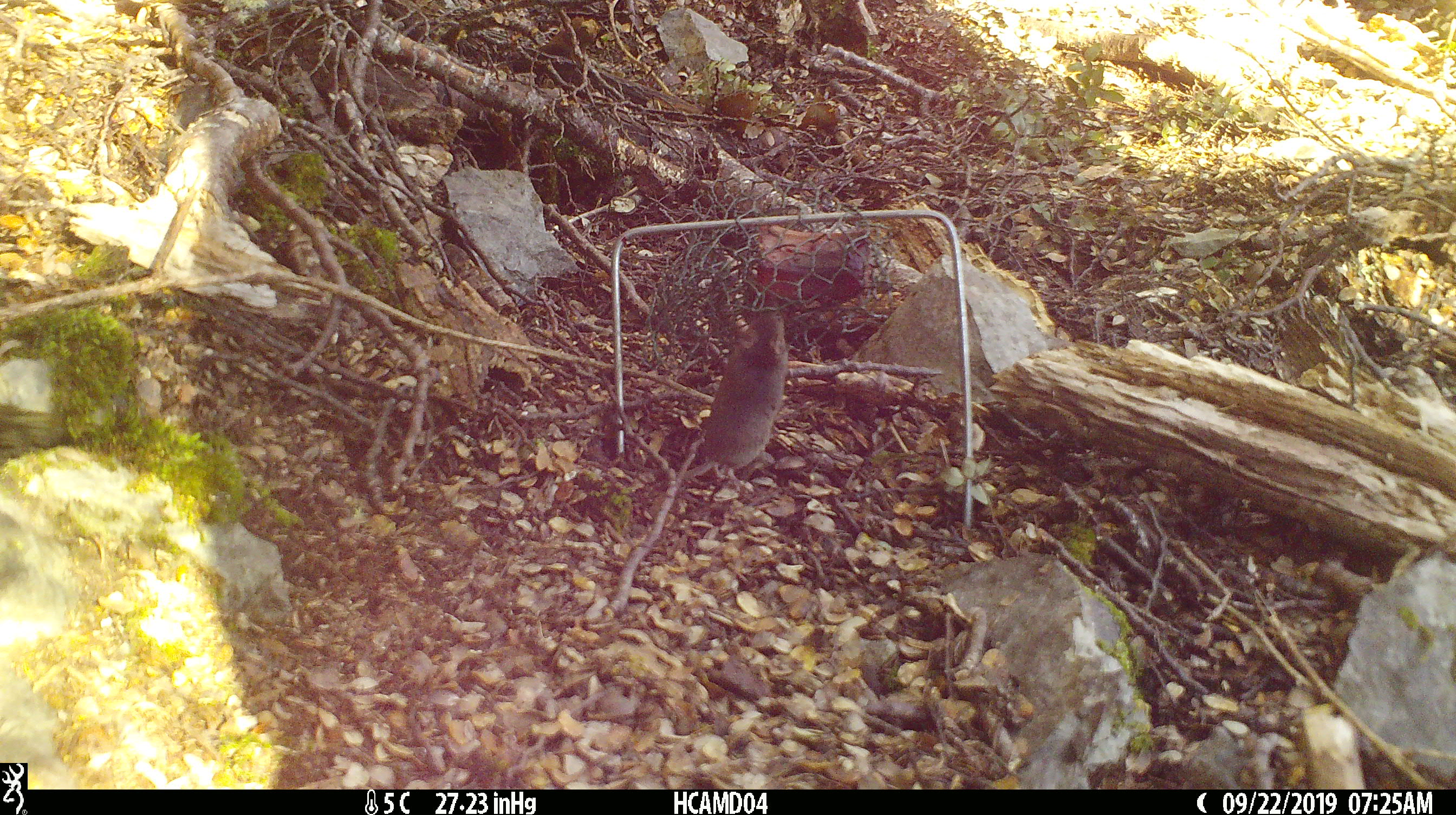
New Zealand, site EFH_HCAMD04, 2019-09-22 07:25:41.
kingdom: Animalia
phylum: Chordata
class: Mammalia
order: Rodentia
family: Muridae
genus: Mus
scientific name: Mus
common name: mouse